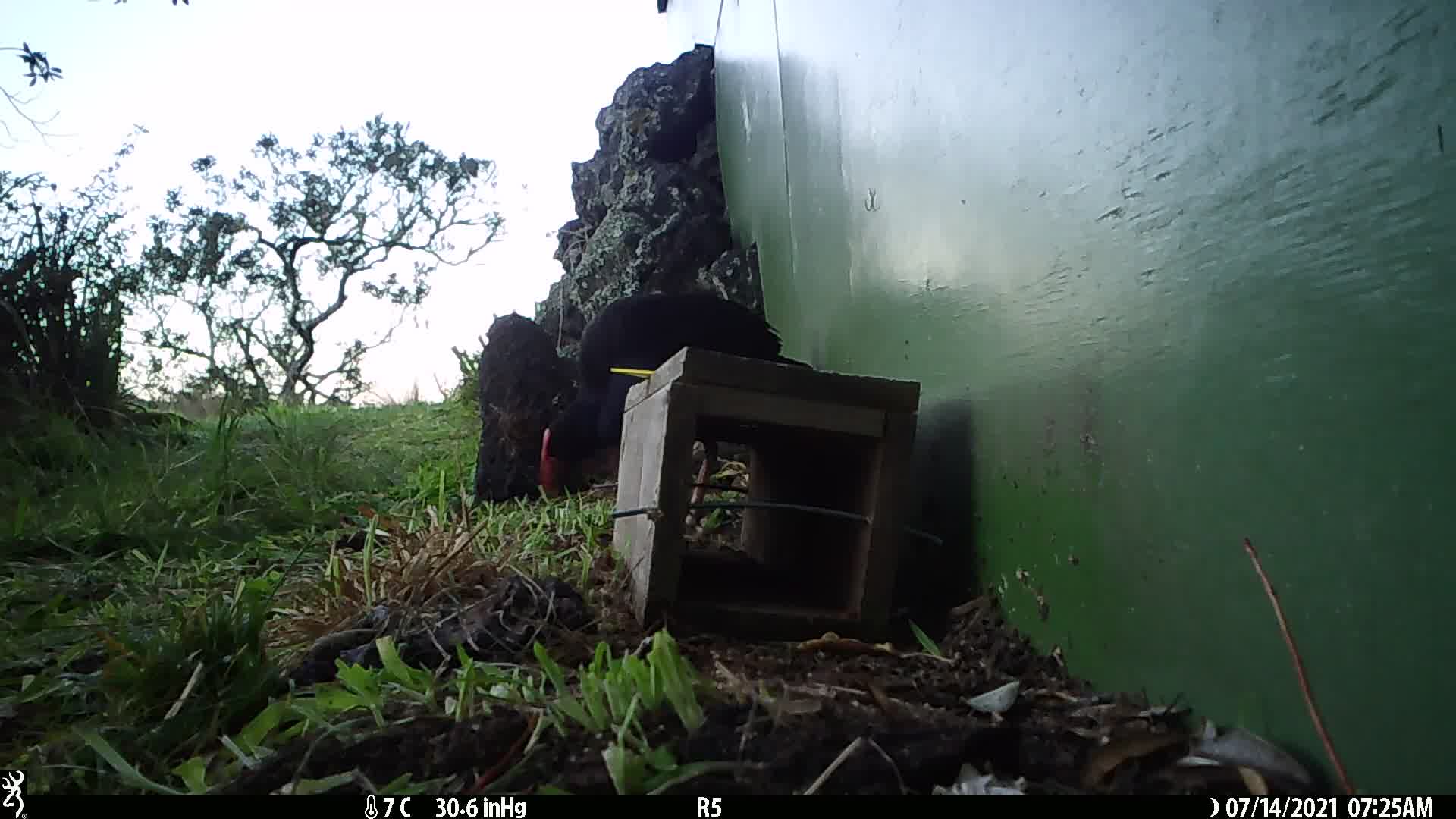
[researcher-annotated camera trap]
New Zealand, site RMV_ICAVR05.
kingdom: Animalia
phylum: Chordata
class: Aves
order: Gruiformes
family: Rallidae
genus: Porphyrio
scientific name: Porphyrio melanotus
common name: australasian swamphen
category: pukeko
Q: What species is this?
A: Pukeko (australasian swamphen) (Porphyrio melanotus).